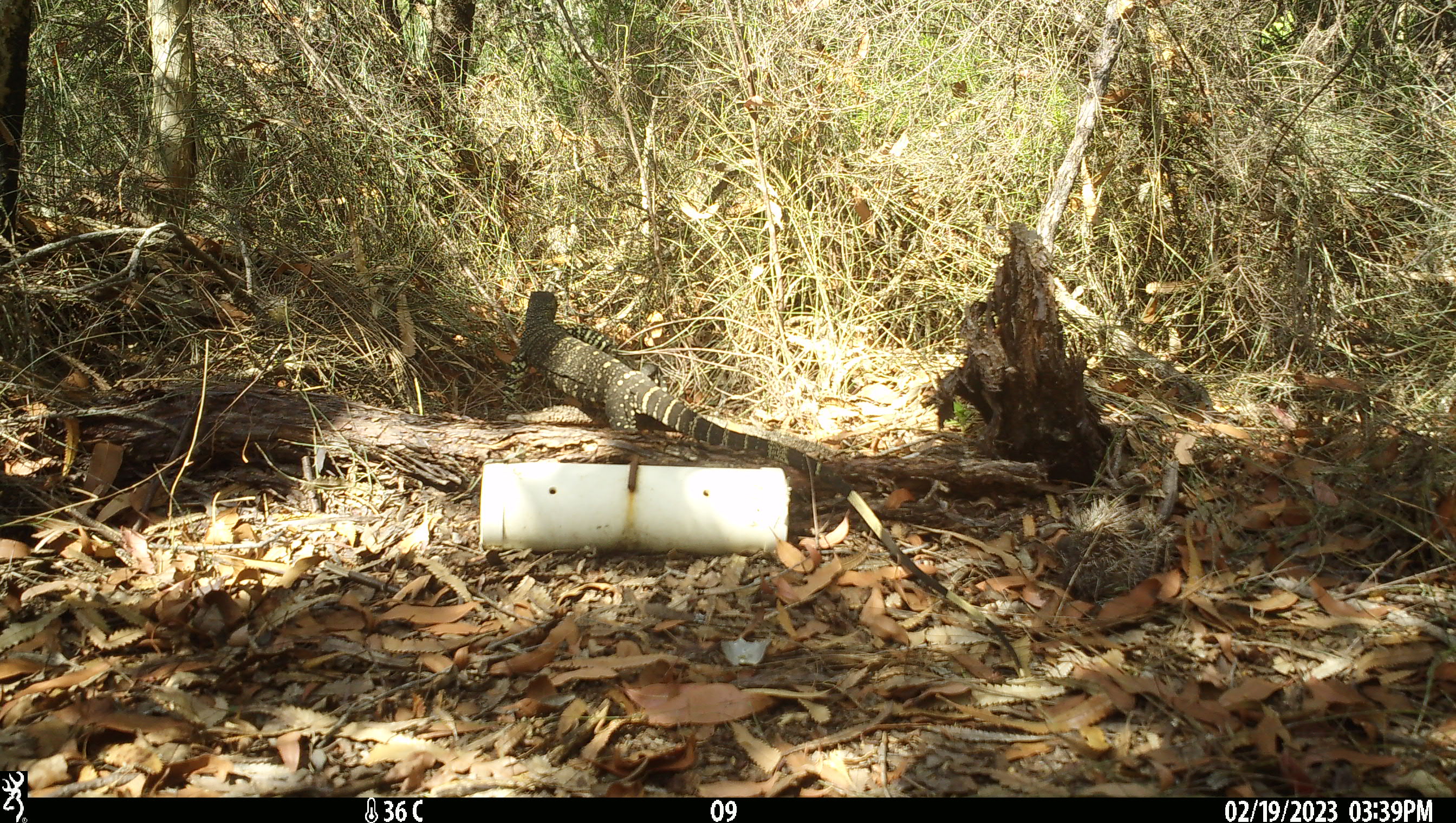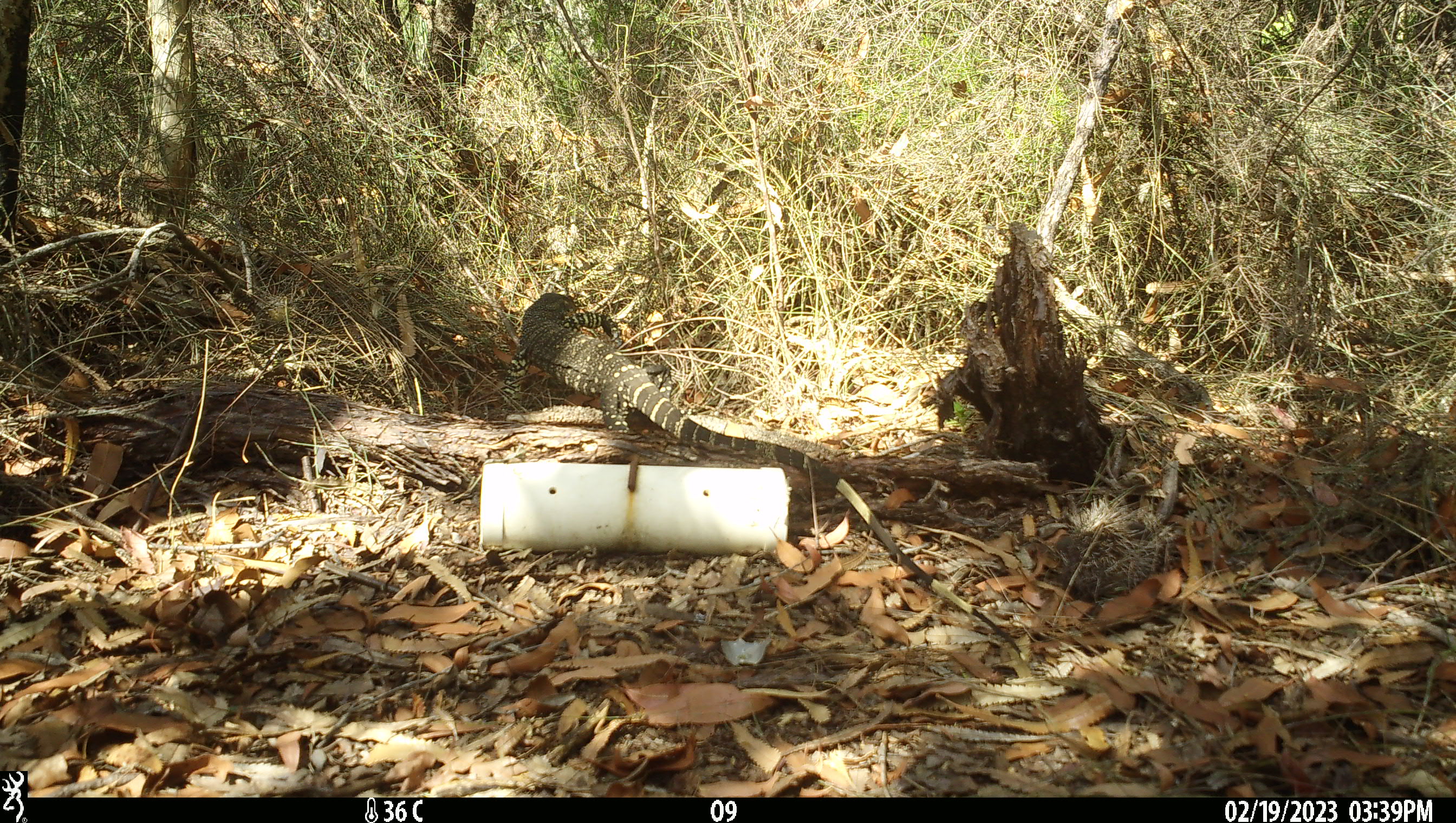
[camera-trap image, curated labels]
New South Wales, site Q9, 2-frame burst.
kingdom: Animalia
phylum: Chordata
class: Reptilia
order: Squamata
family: Varanidae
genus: Varanus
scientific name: Varanus varius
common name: lace monitor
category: goanna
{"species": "goanna (lace monitor) (Varanus varius)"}